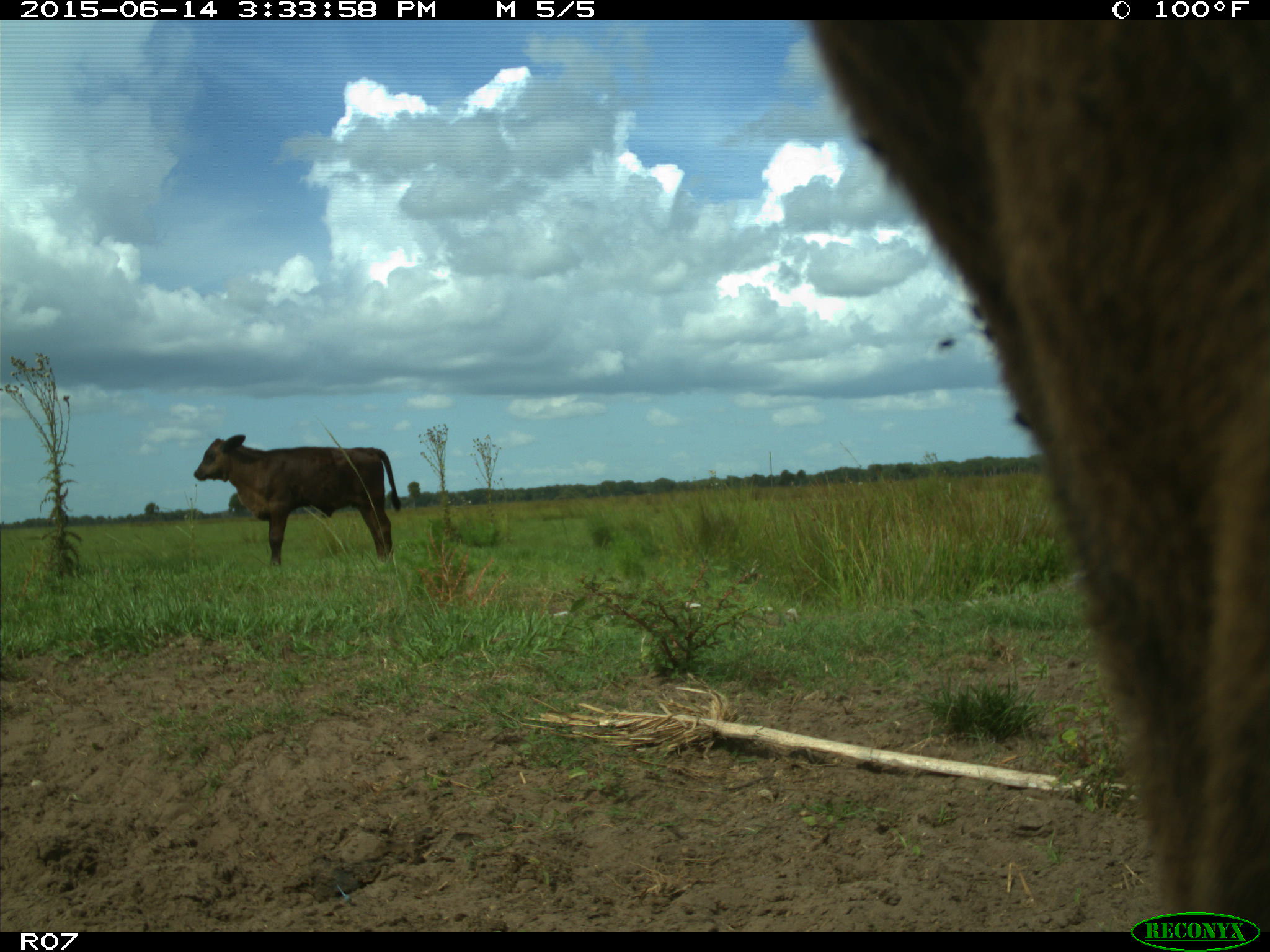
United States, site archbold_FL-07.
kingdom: Animalia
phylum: Chordata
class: Mammalia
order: Artiodactyla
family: Bovidae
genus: Bos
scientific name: Bos taurus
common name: domestic cow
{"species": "Bos taurus (domestic cow)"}